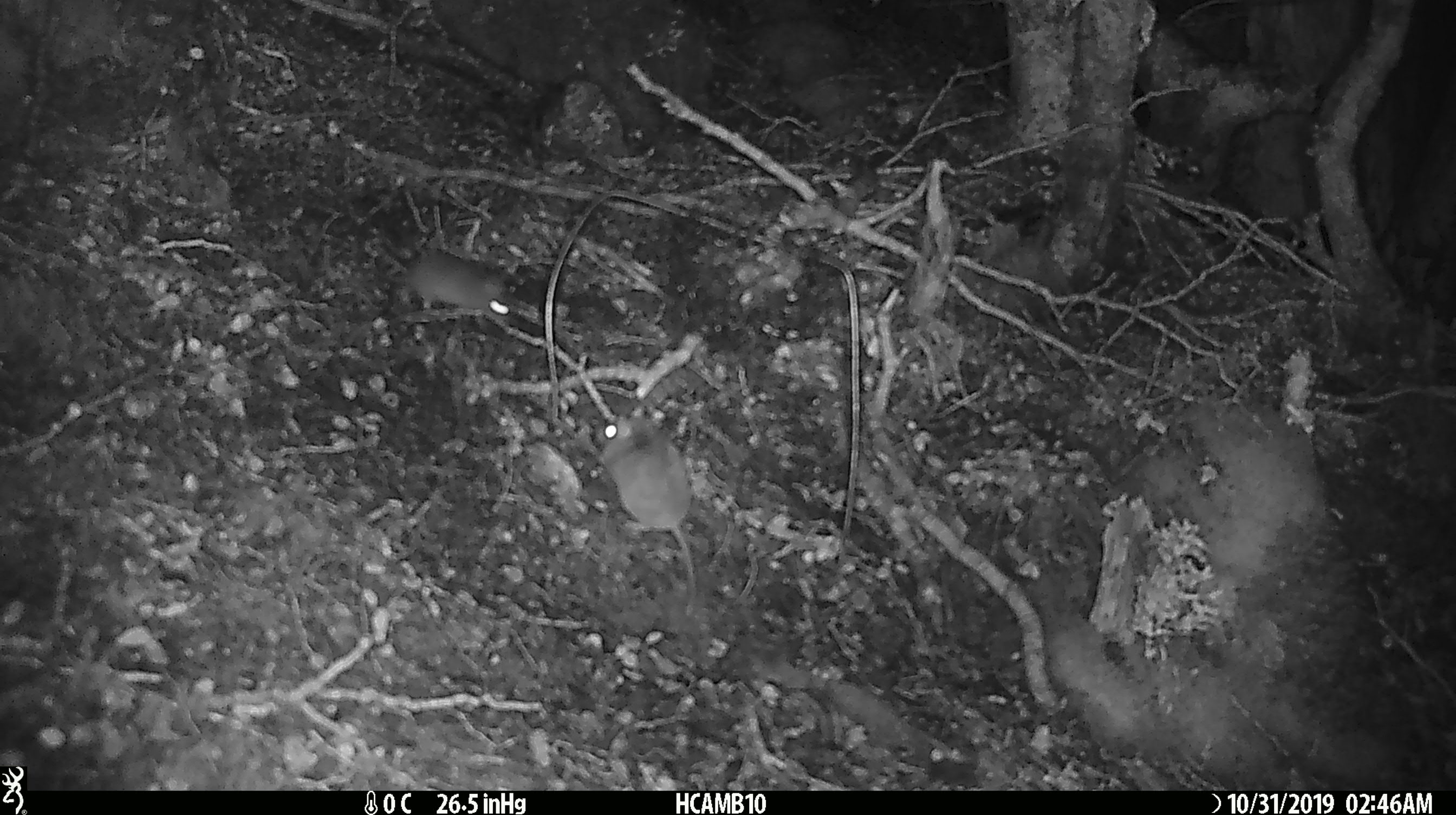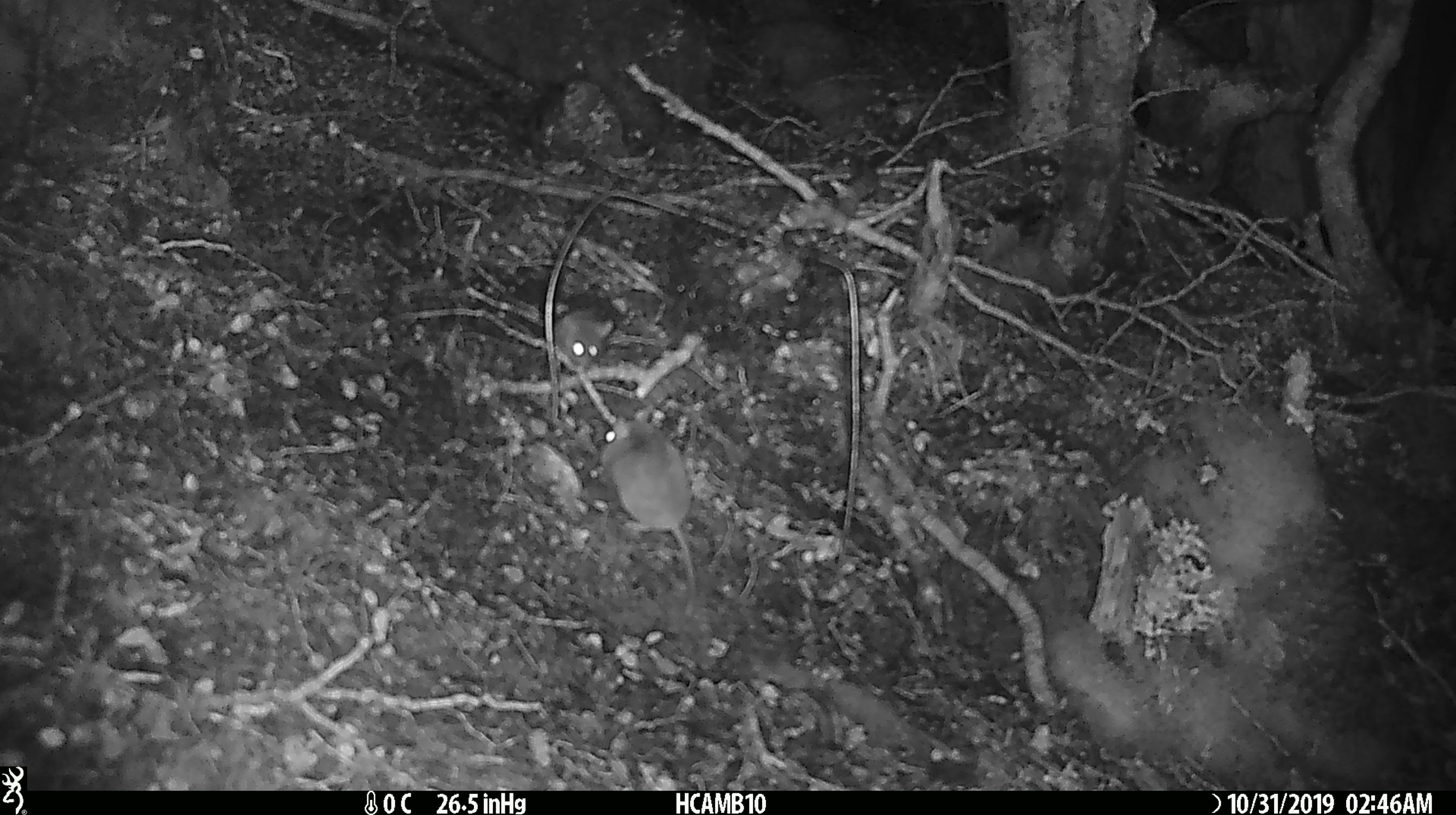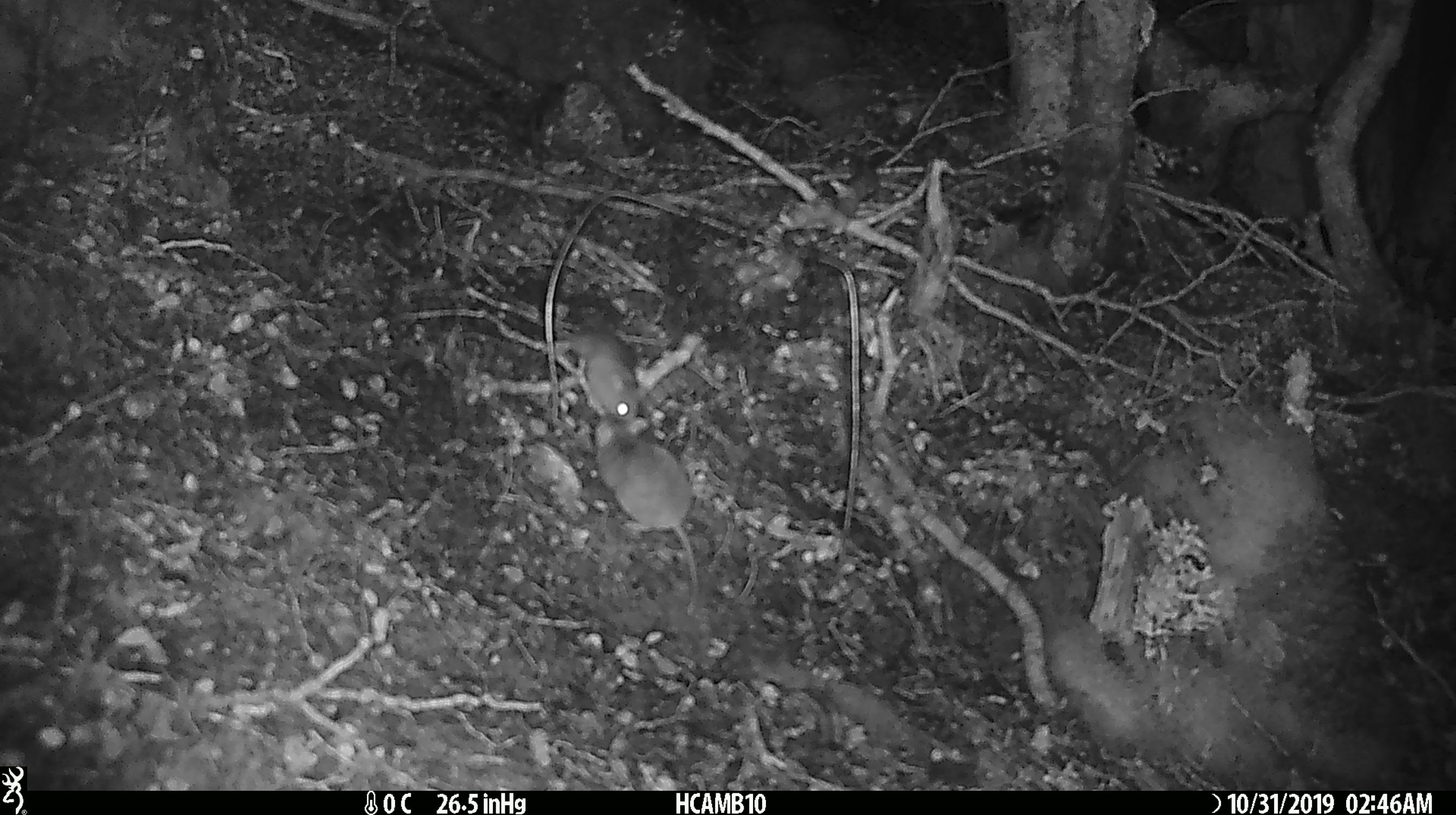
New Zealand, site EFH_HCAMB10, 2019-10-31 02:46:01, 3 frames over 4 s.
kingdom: Animalia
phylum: Chordata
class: Mammalia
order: Rodentia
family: Muridae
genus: Mus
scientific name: Mus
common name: mouse